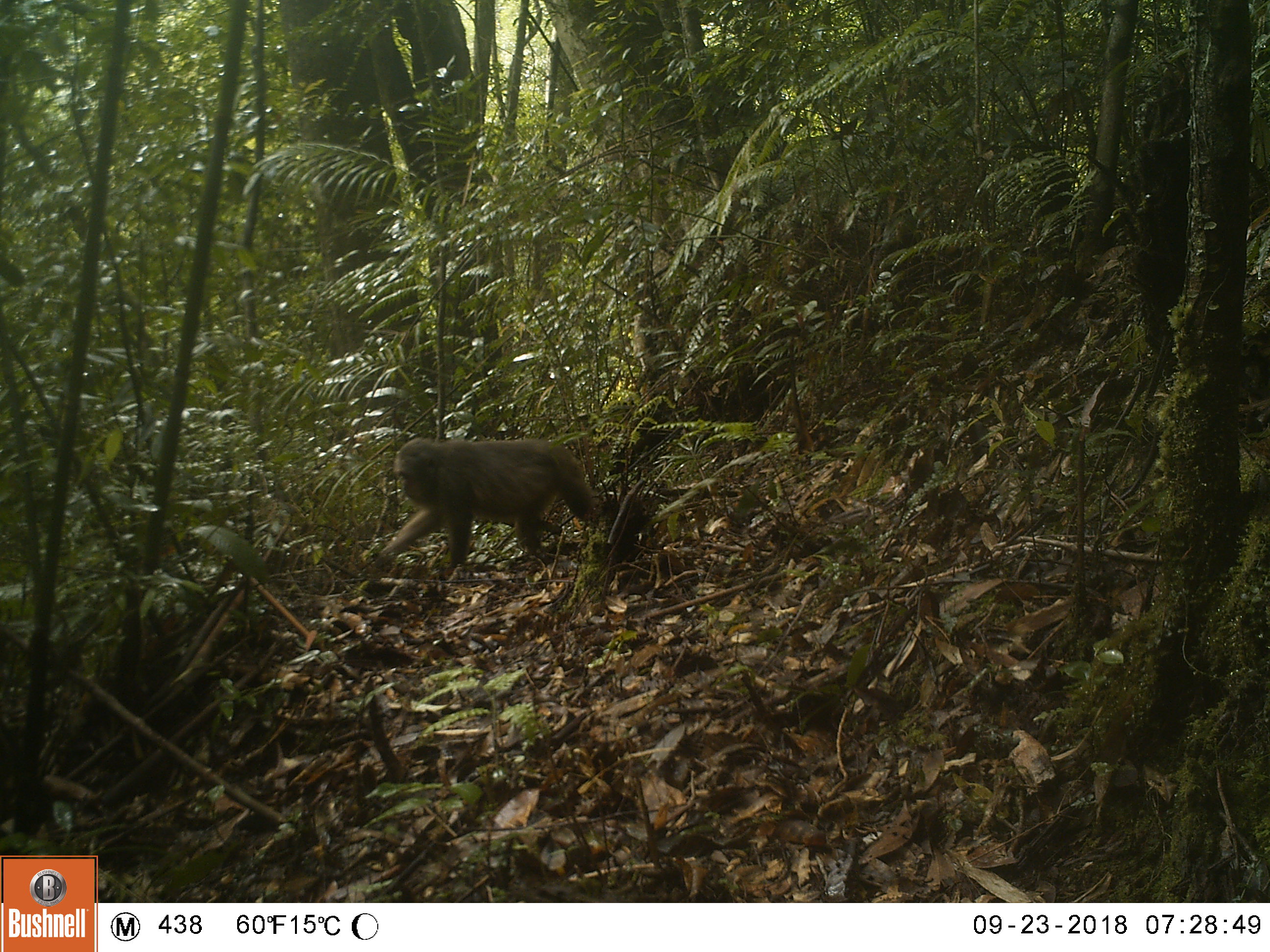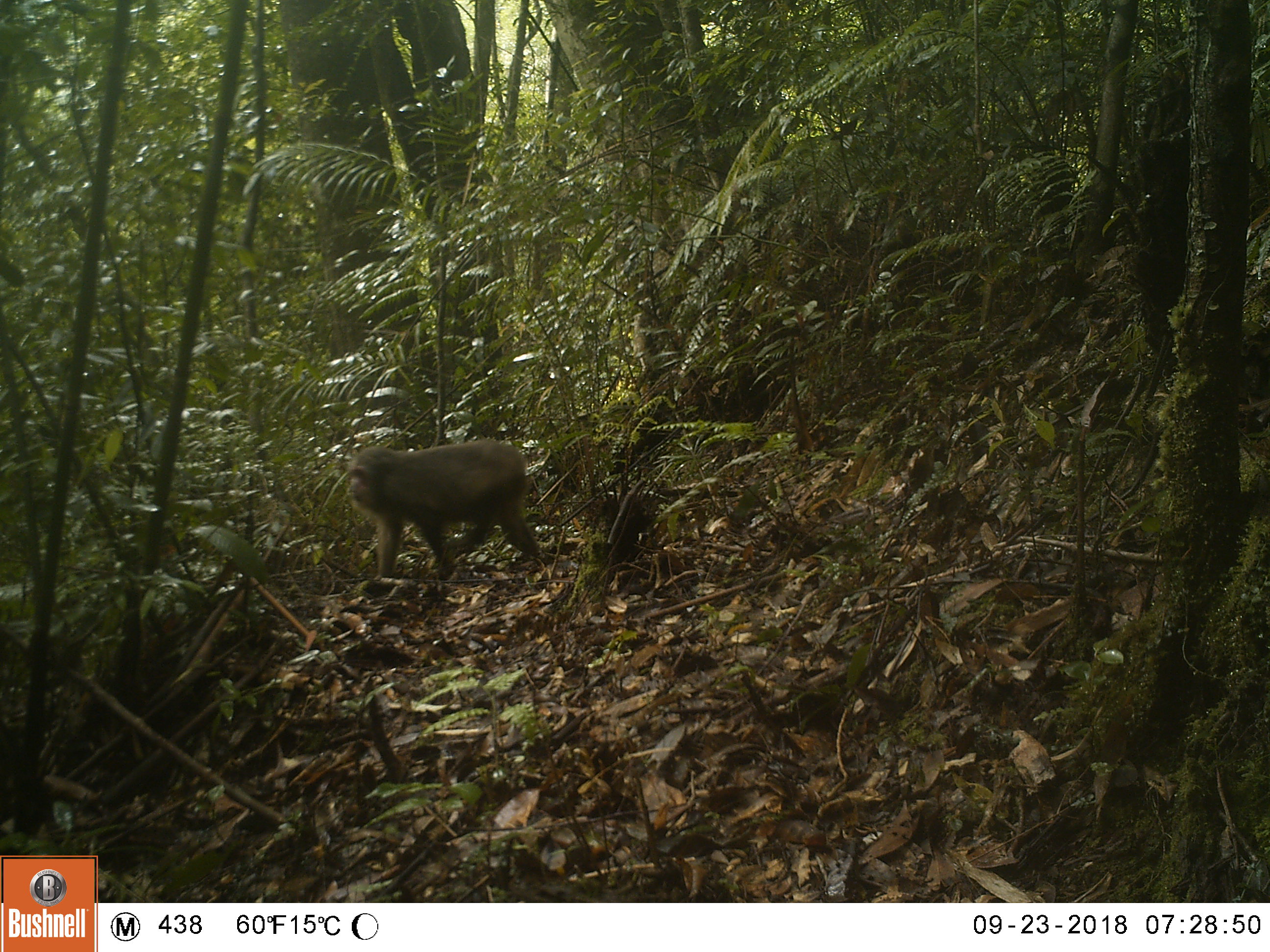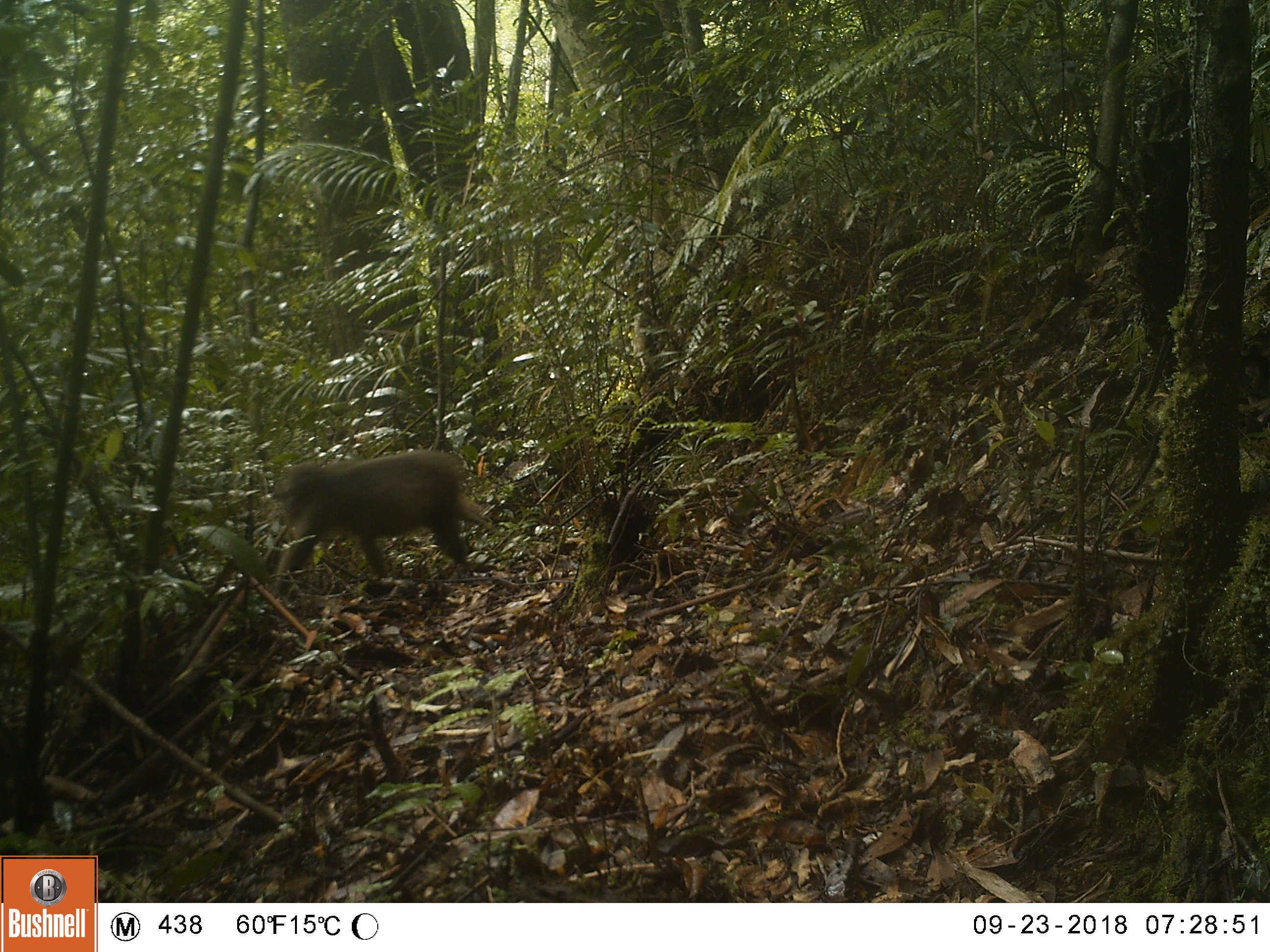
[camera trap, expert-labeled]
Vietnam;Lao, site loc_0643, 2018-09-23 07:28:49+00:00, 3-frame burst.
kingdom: Animalia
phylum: Chordata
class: Mammalia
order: Primates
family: Cercopithecidae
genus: Macaca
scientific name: Macaca arctoides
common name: stump-tailed macaque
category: stump tailed macaque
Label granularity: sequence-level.